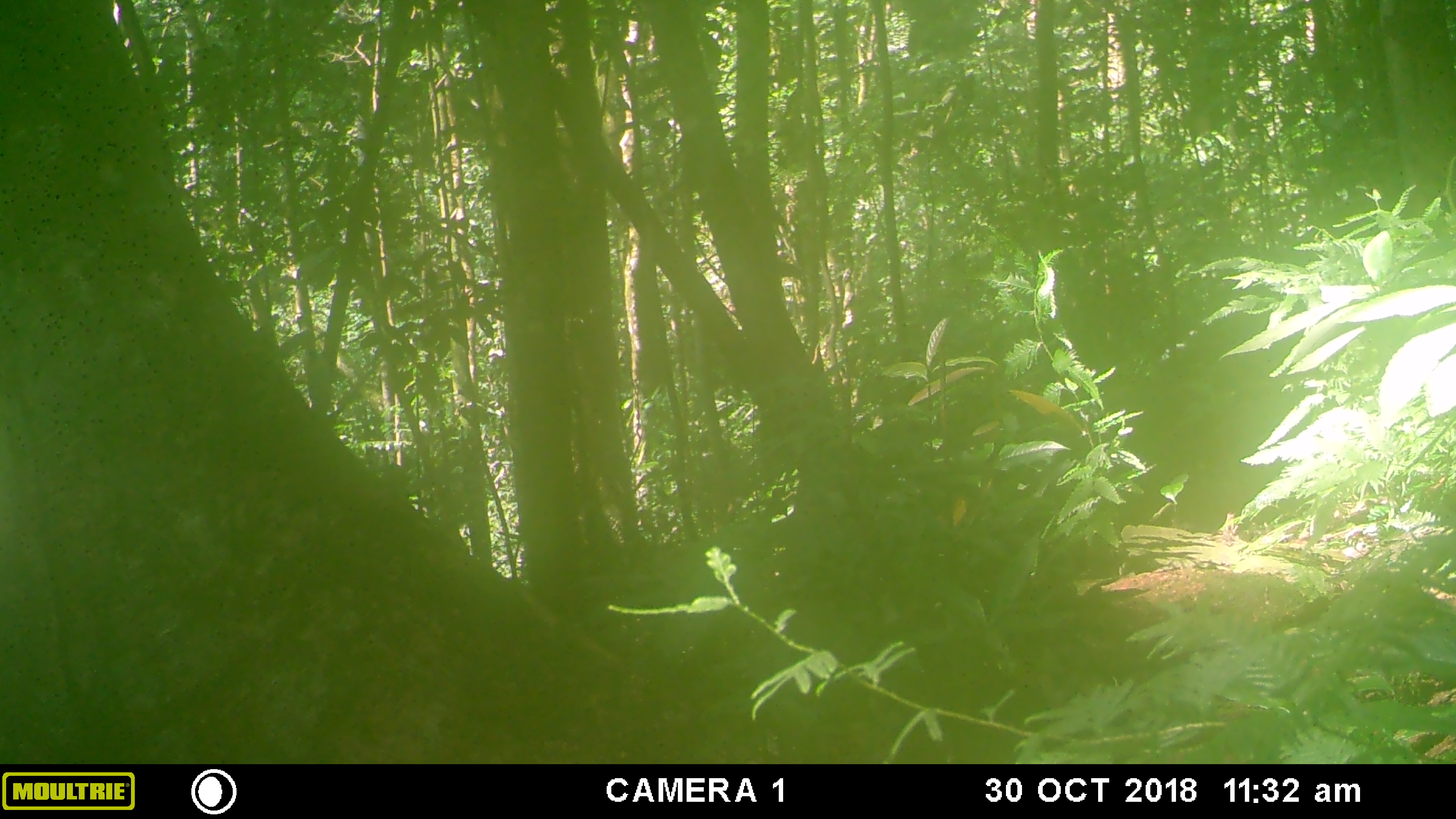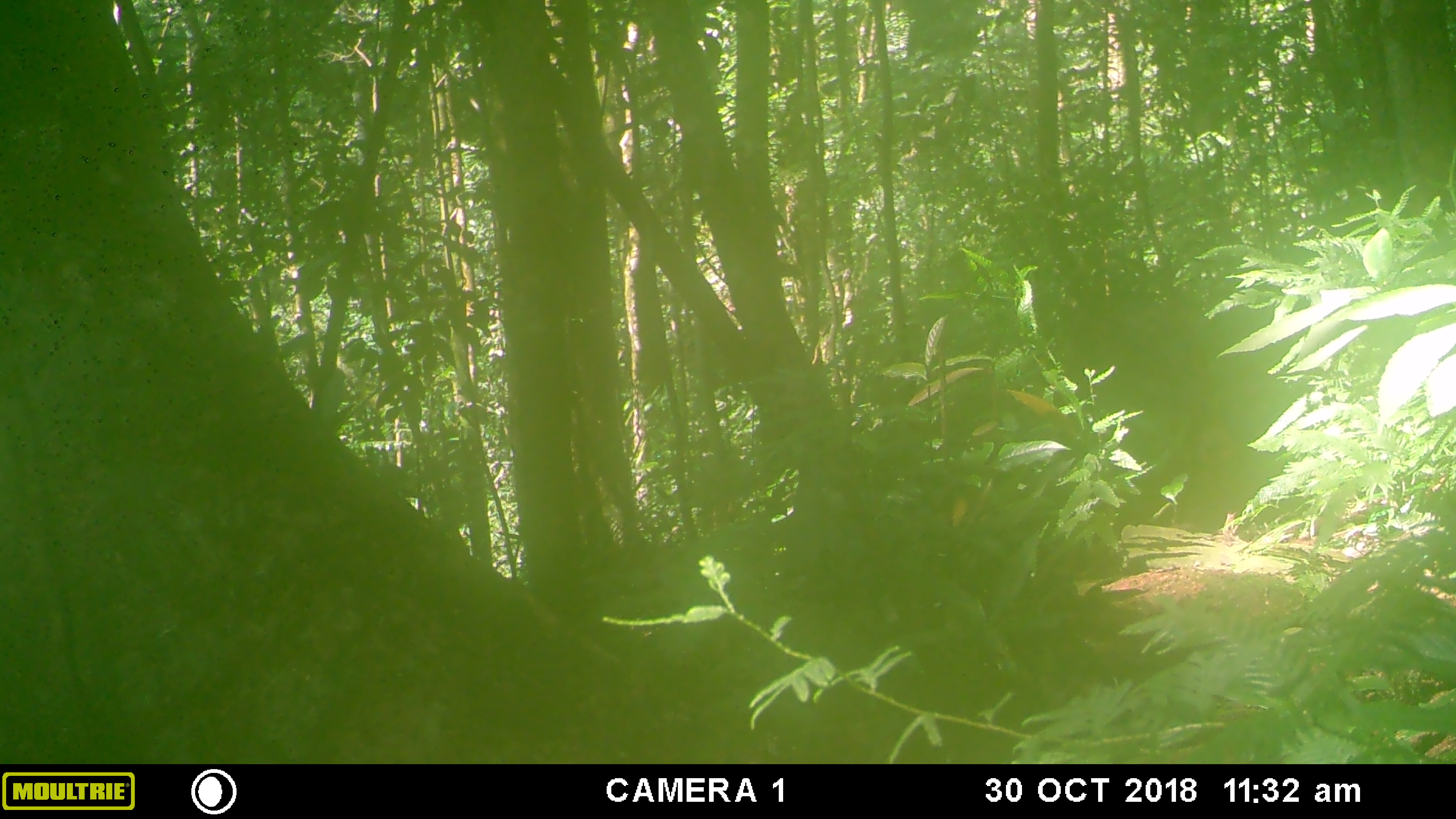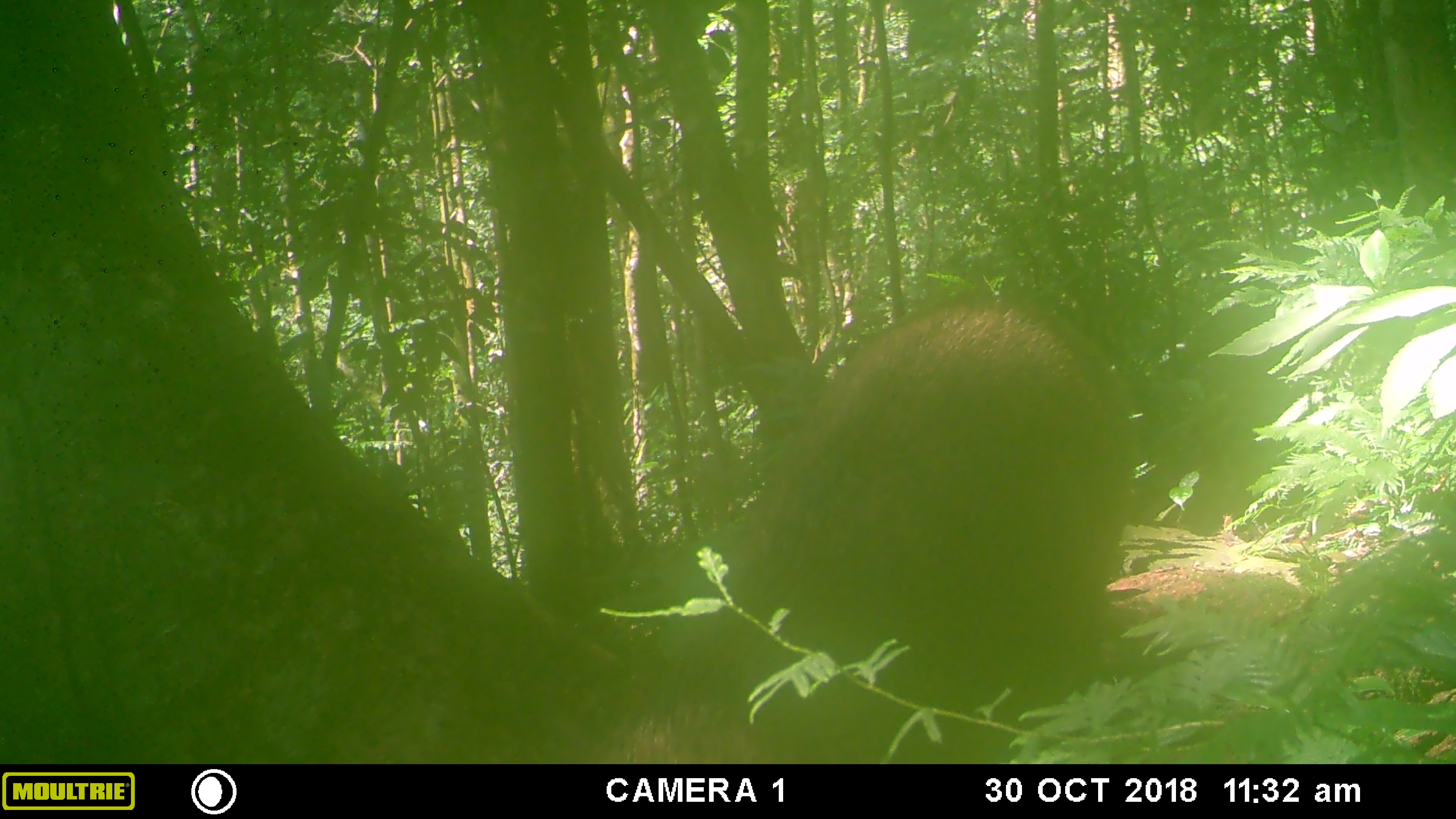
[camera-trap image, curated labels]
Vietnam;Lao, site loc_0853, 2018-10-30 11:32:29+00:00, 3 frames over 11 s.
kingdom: Animalia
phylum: Chordata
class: Mammalia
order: Artiodactyla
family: Suidae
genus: Sus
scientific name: Sus scrofa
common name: eurasian wild pig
Eurasian wild pig (Sus scrofa). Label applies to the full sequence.